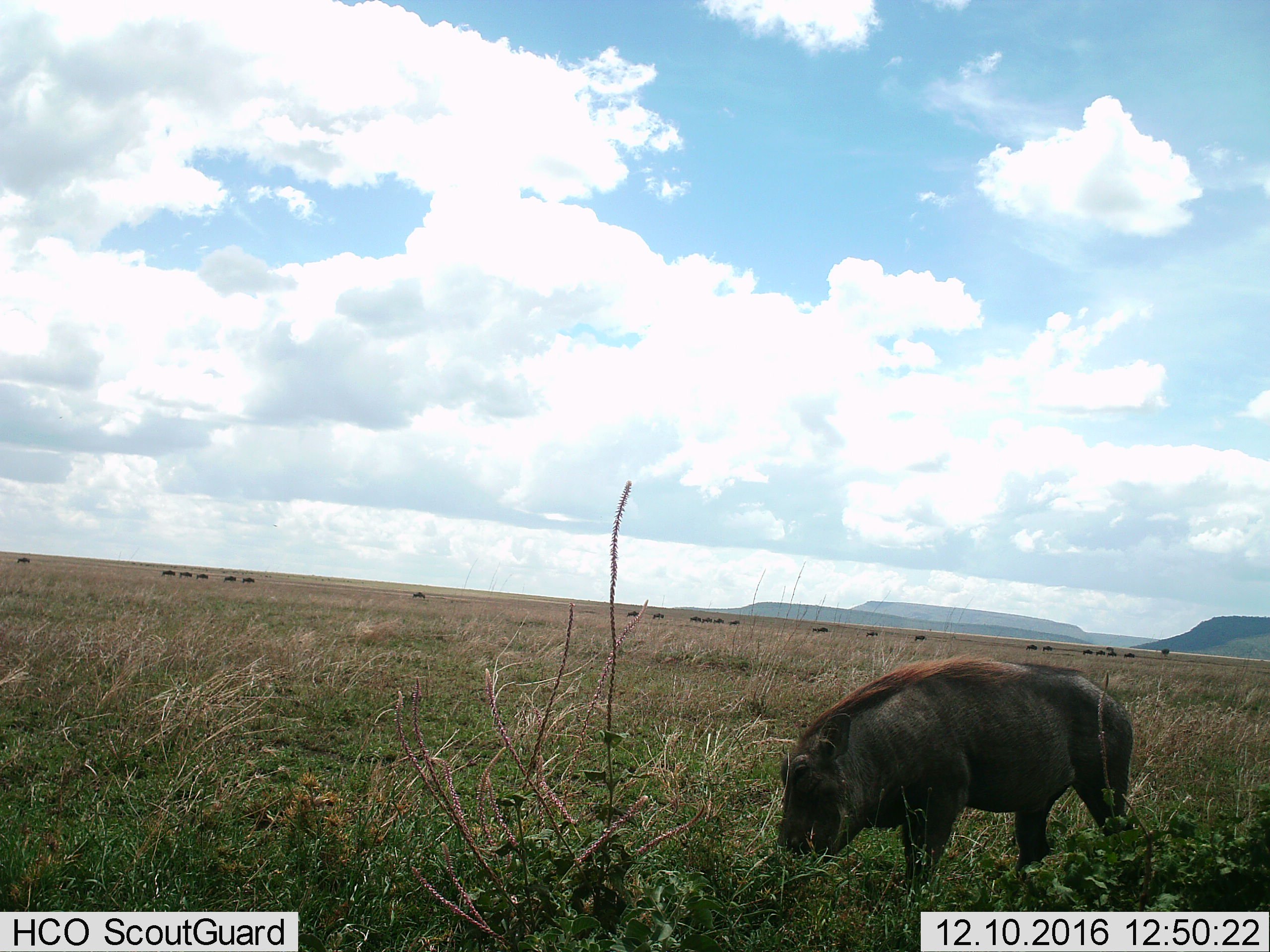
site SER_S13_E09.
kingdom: Animalia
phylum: Chordata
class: Mammalia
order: Artiodactyla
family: Suidae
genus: Phacochoerus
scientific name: Phacochoerus africanus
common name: warthog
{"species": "warthog (Phacochoerus africanus)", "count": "1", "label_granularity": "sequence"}